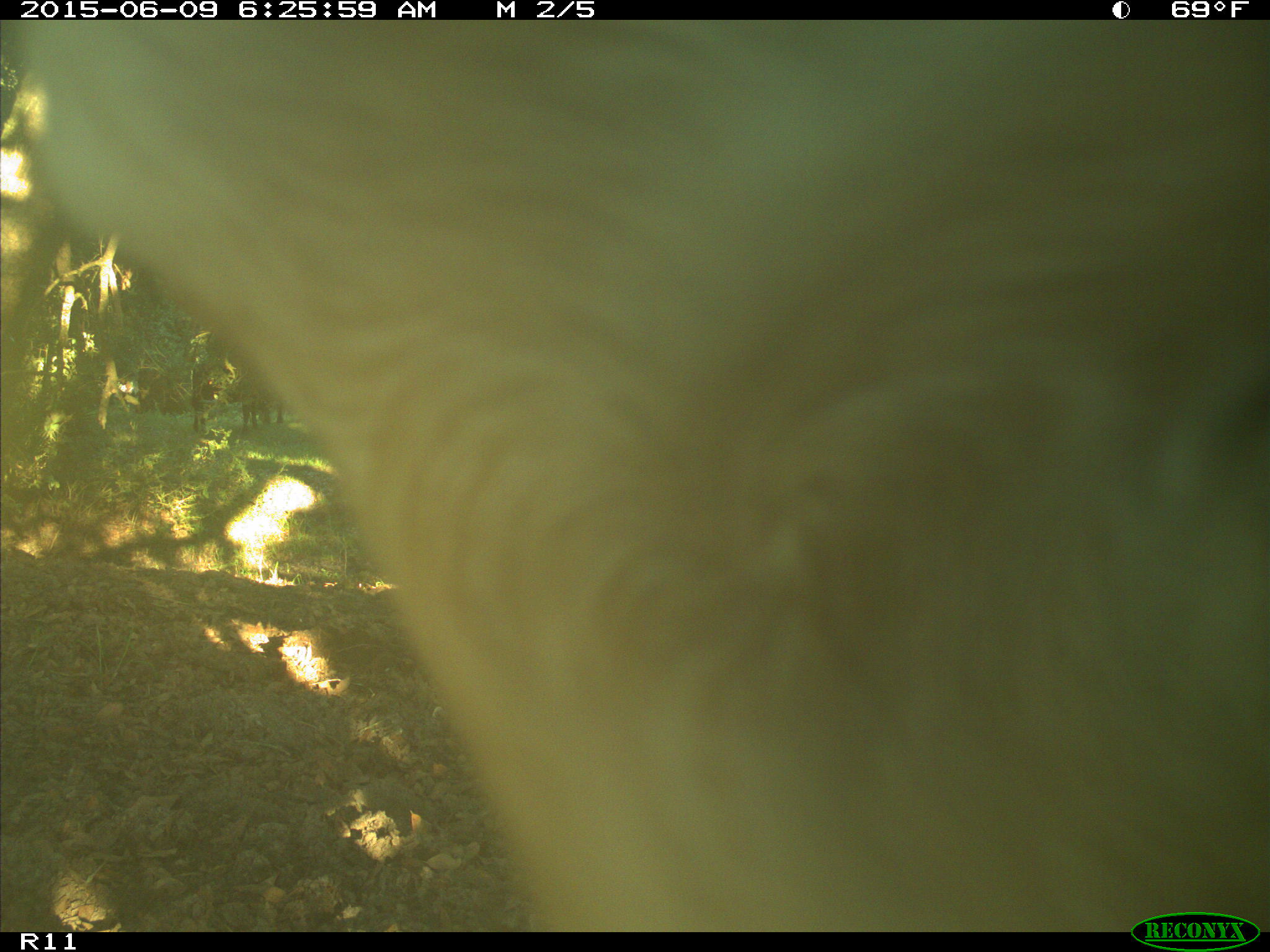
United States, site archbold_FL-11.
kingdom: Animalia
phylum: Chordata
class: Mammalia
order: Artiodactyla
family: Bovidae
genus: Bos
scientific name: Bos taurus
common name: domestic cow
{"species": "Bos taurus (domestic cow)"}